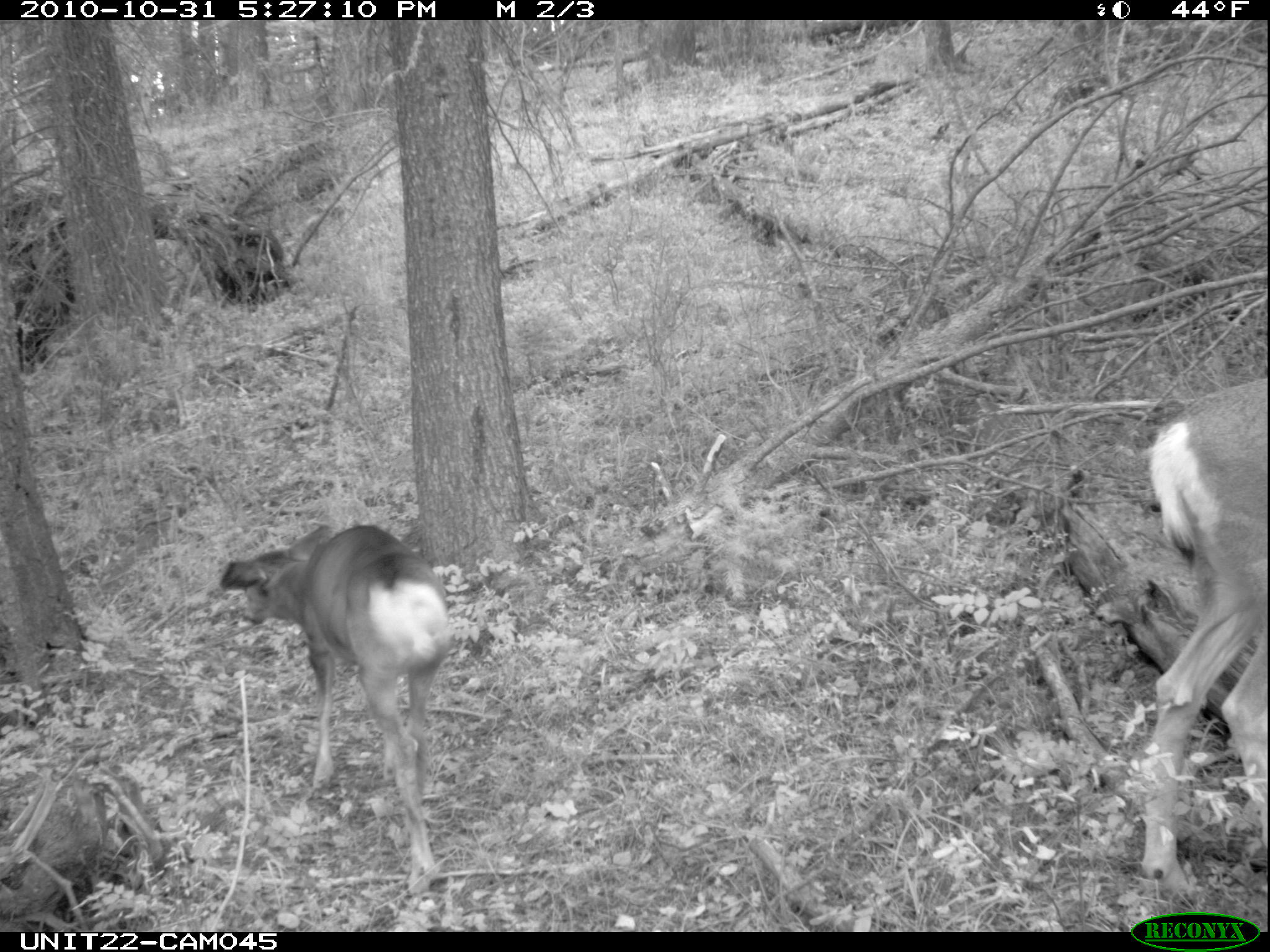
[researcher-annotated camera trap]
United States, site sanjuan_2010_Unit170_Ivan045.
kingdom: Animalia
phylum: Chordata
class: Mammalia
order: Artiodactyla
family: Cervidae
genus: Odocoileus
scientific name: Odocoileus hemionus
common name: mule deer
Odocoileus hemionus (mule deer).